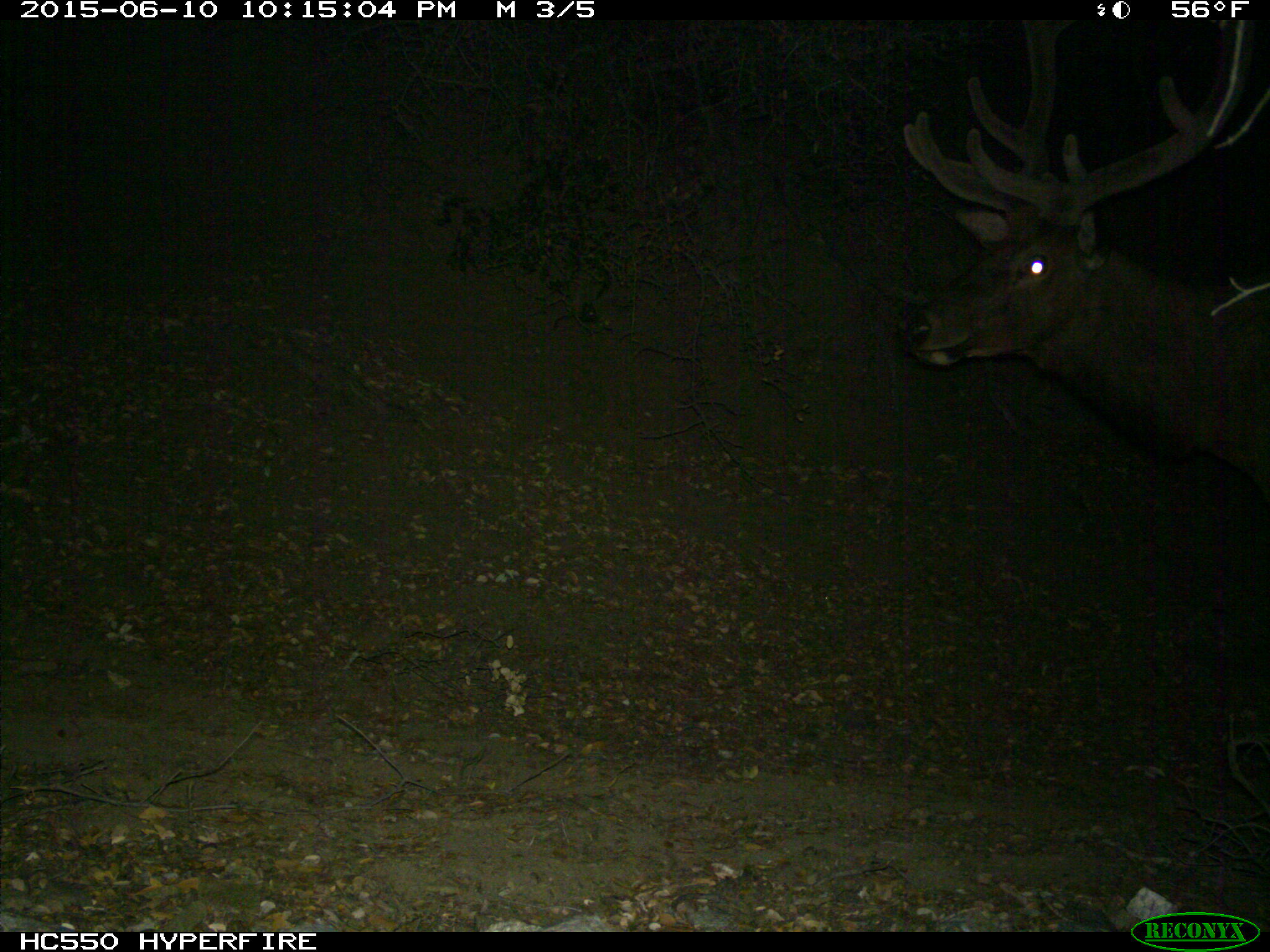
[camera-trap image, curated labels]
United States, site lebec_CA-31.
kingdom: Animalia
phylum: Chordata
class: Mammalia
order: Artiodactyla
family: Cervidae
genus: Cervus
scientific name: Cervus canadensis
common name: elk